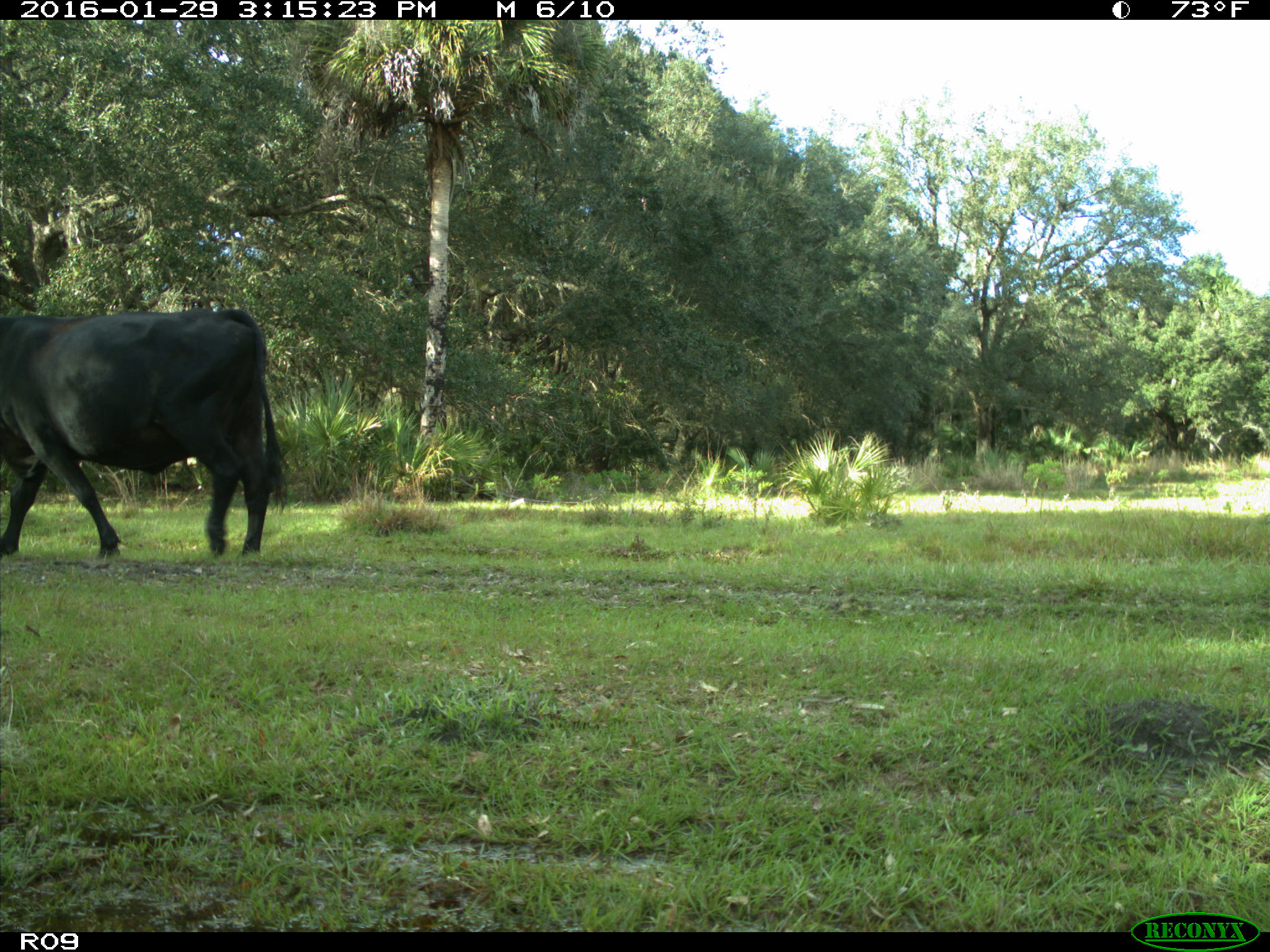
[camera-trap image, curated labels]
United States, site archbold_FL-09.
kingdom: Animalia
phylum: Chordata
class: Mammalia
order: Artiodactyla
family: Bovidae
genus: Bos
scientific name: Bos taurus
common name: domestic cow